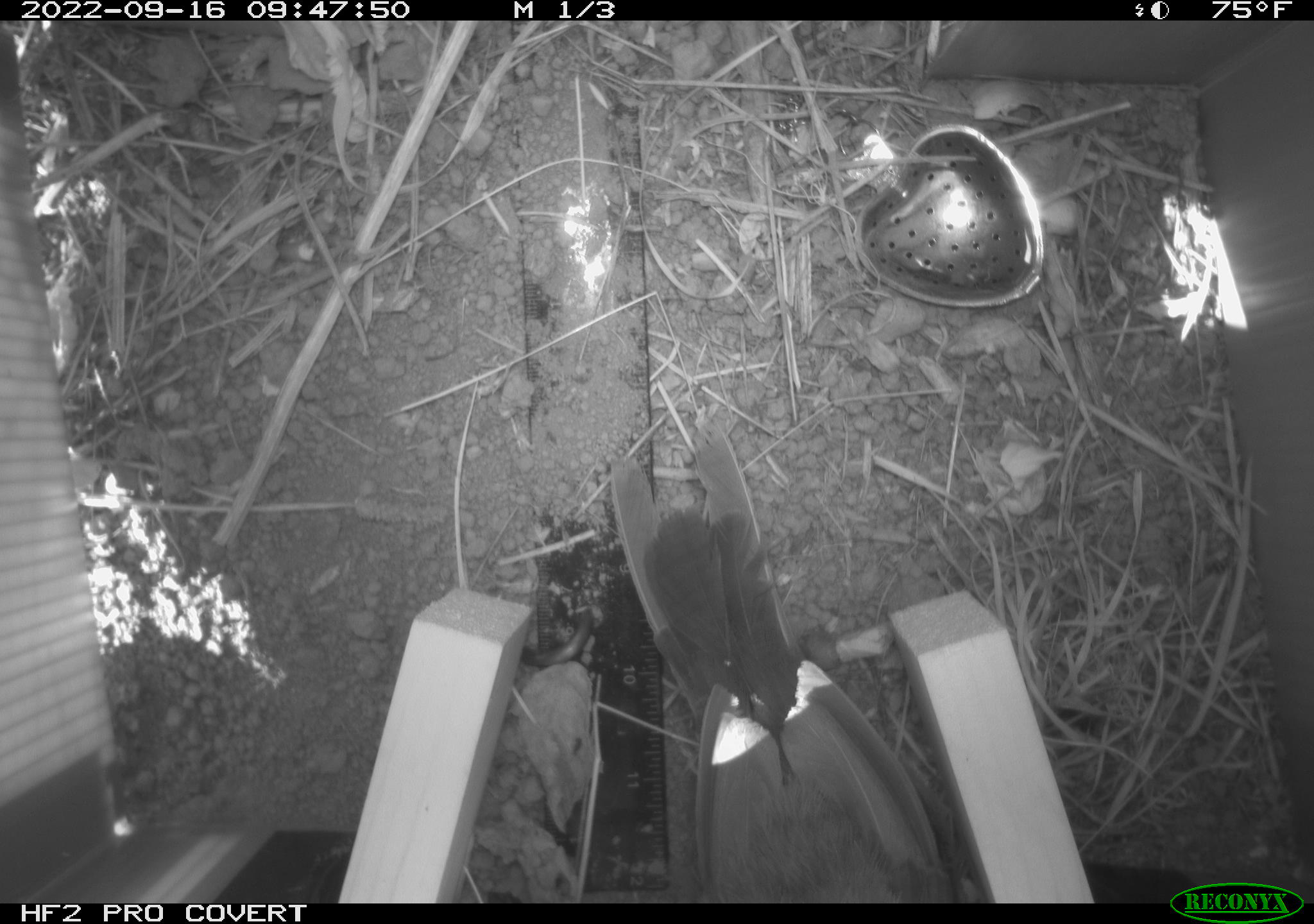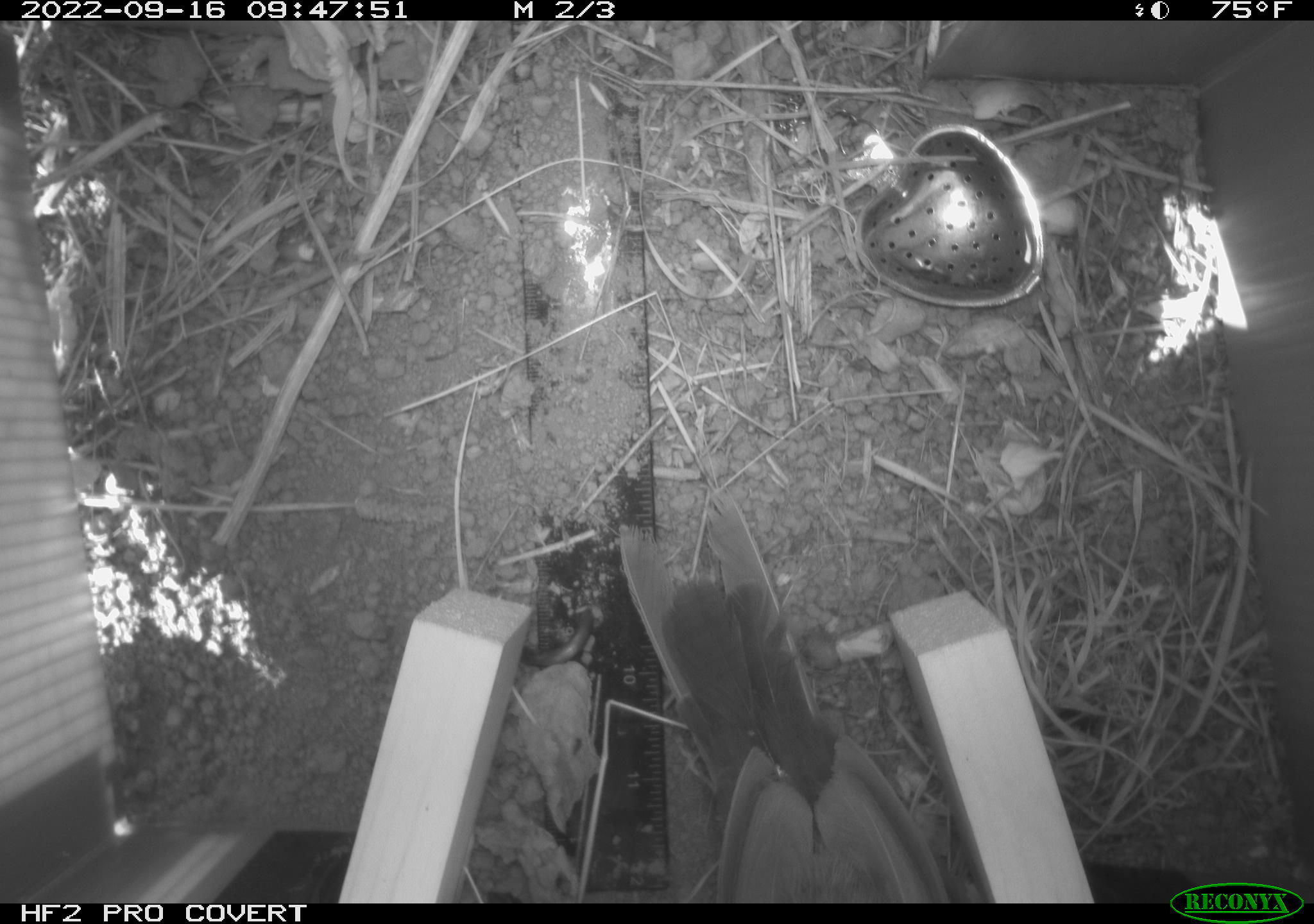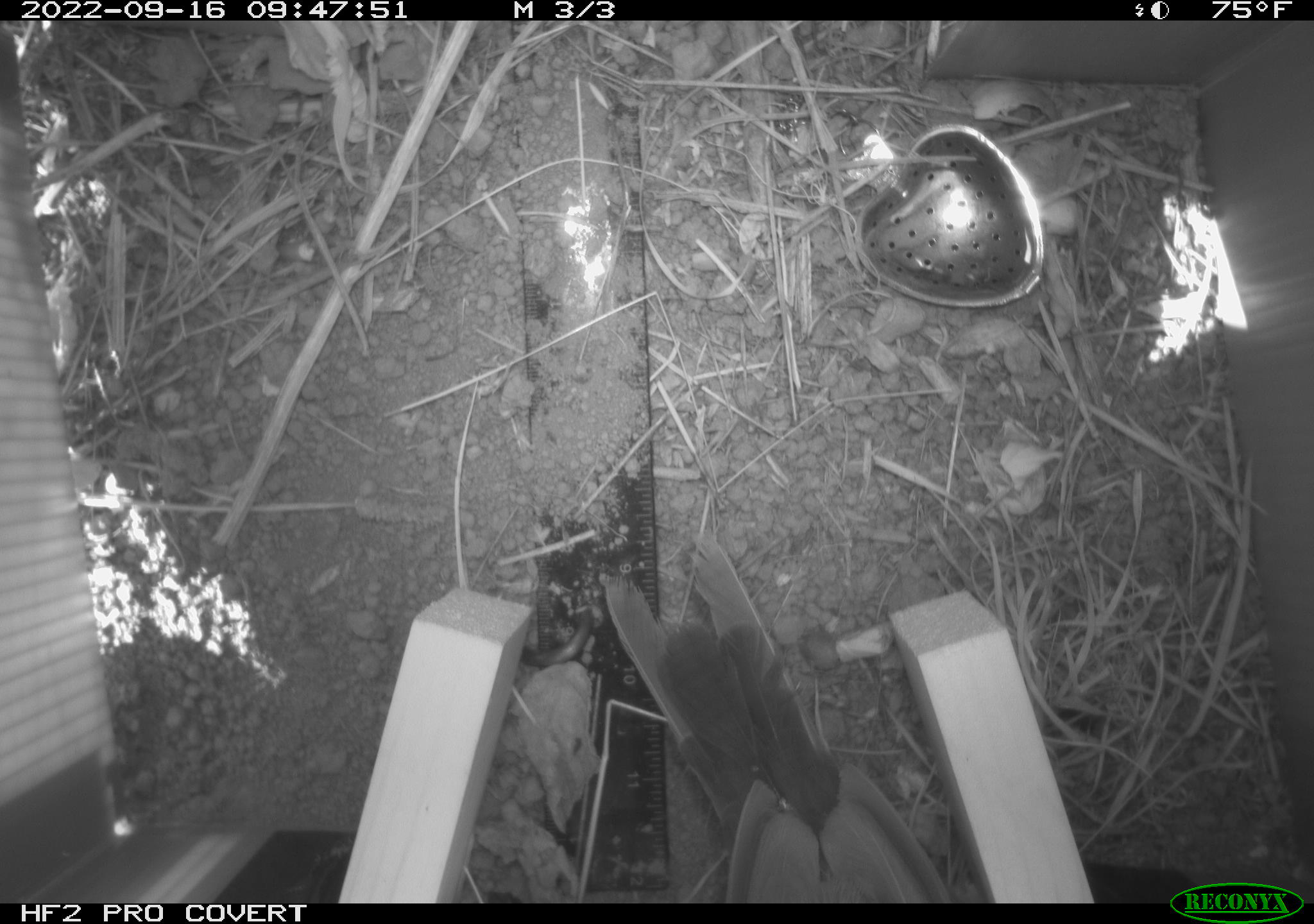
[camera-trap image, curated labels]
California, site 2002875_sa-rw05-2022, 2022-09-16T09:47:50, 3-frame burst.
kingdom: Animalia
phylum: Chordata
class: Aves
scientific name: Aves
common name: bird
Bird (Aves).